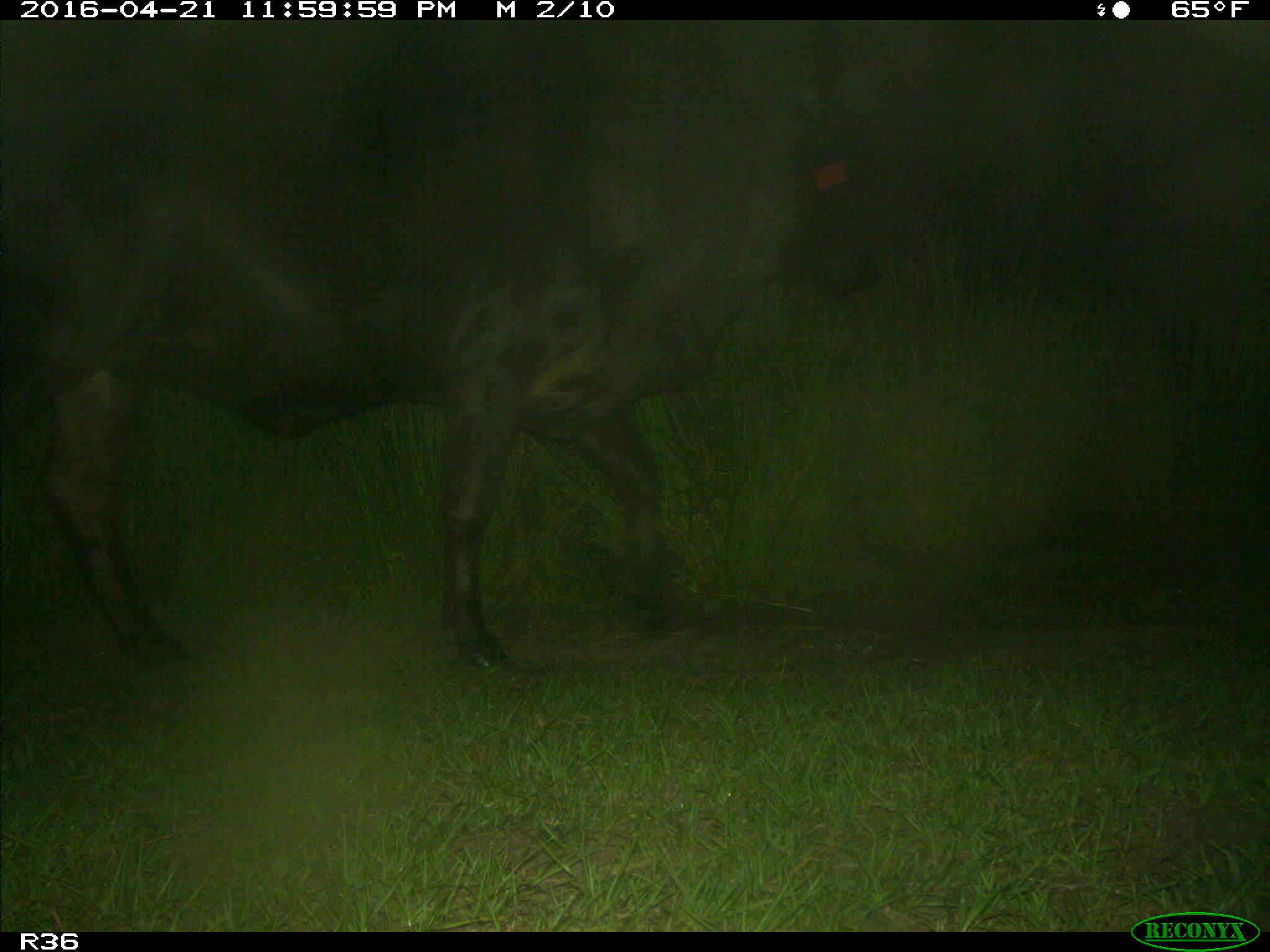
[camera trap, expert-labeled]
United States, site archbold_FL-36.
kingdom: Animalia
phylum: Chordata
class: Mammalia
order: Artiodactyla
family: Bovidae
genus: Bos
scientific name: Bos taurus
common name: domestic cow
Bos taurus (domestic cow).